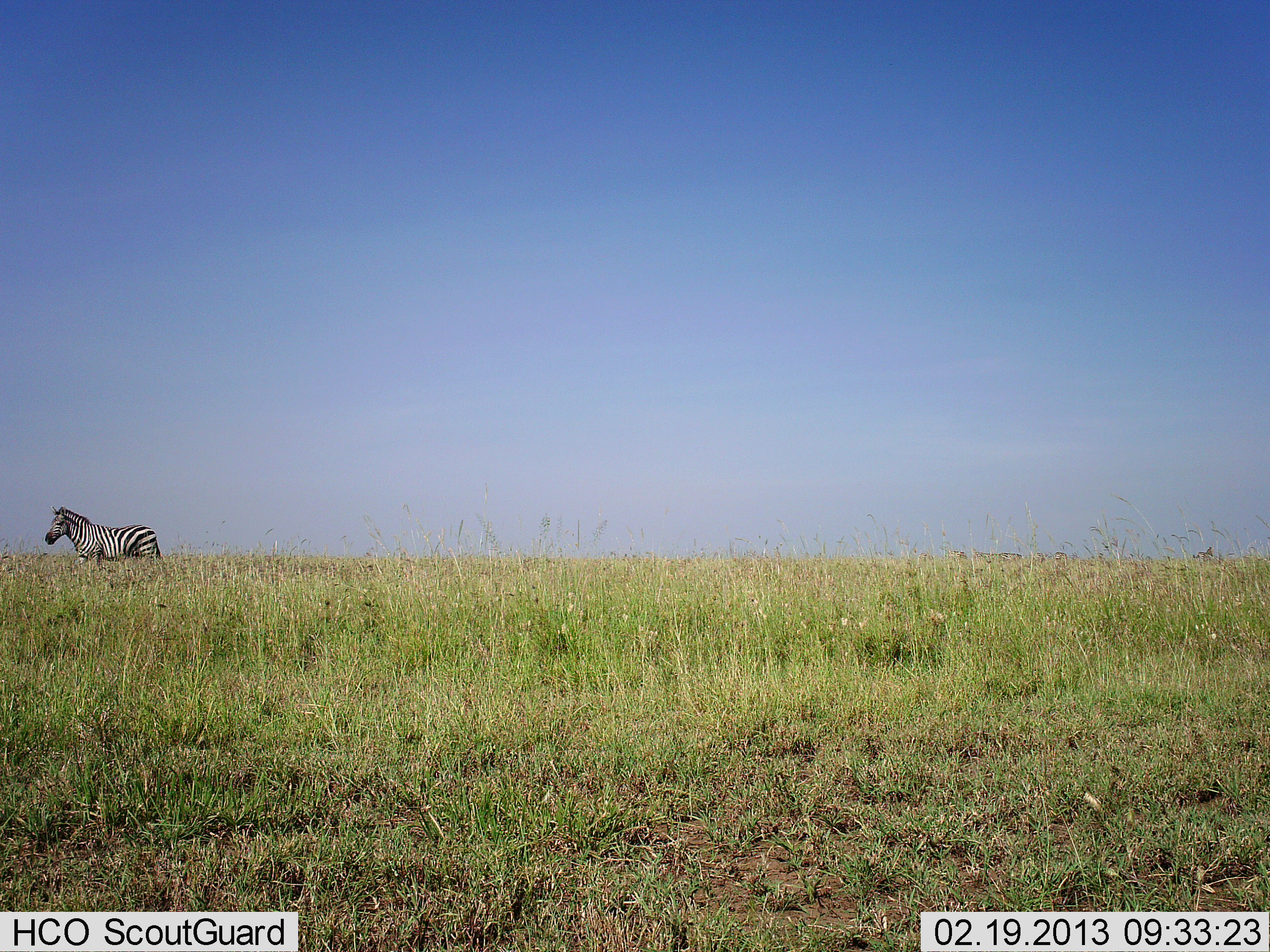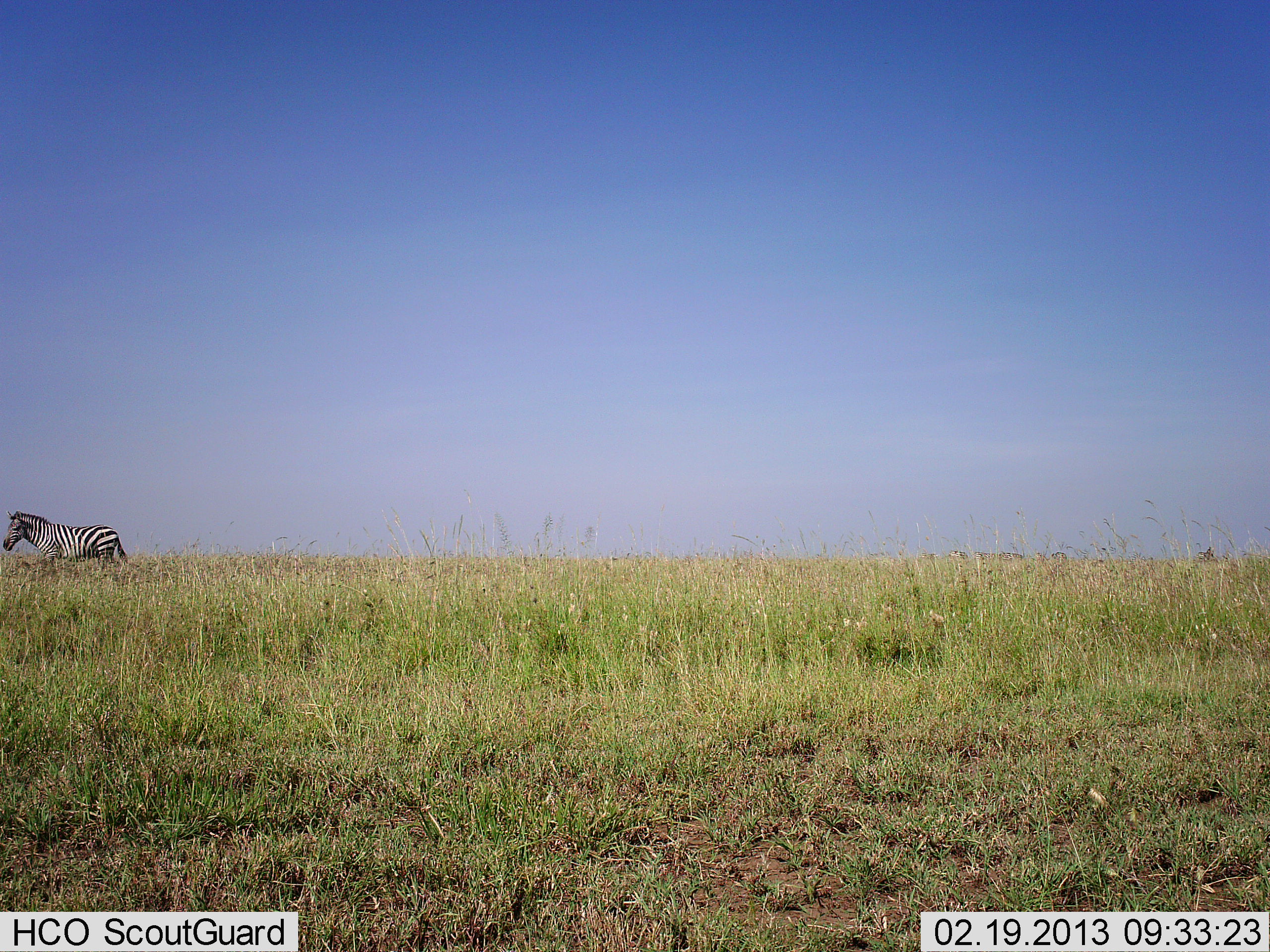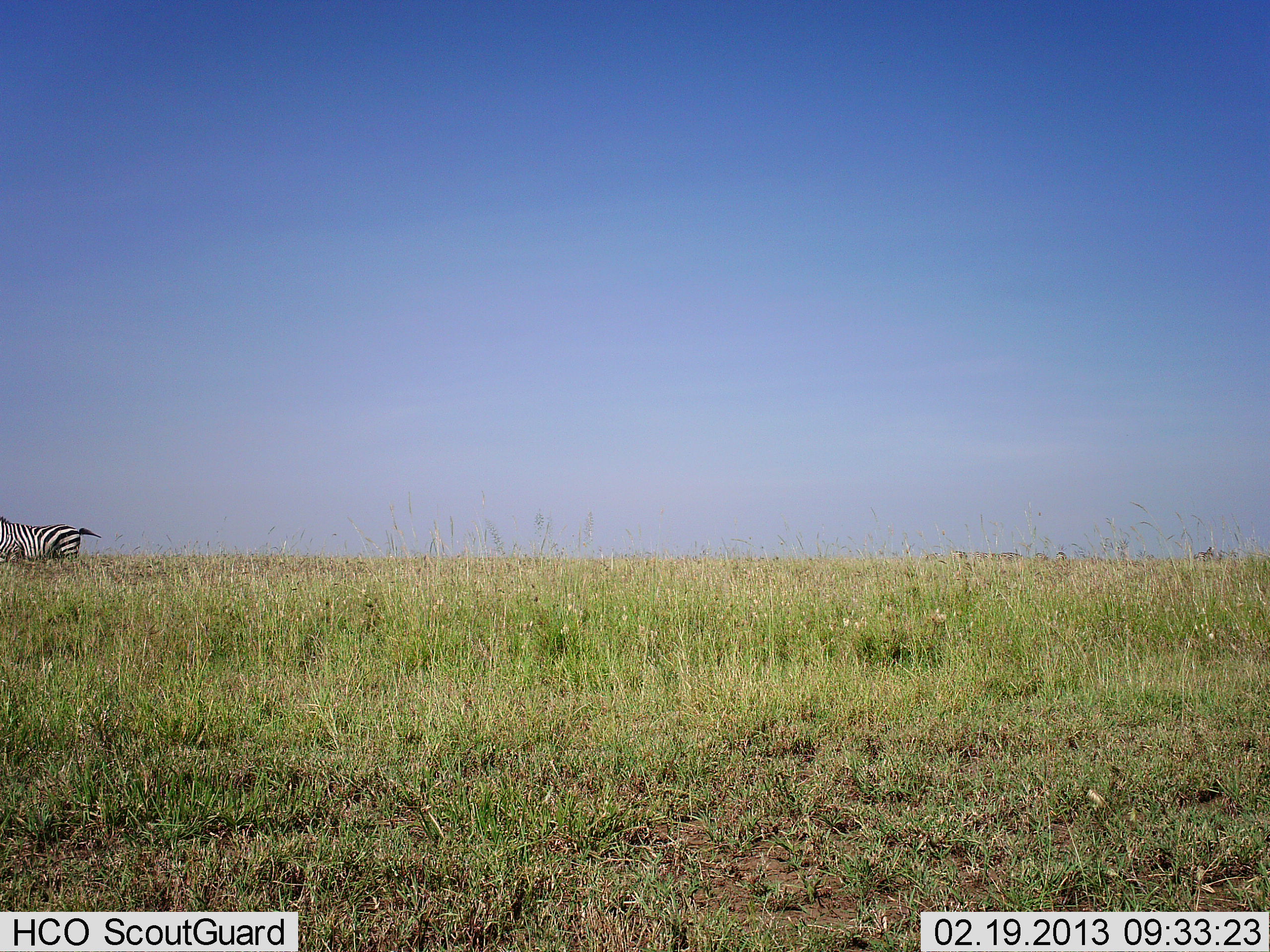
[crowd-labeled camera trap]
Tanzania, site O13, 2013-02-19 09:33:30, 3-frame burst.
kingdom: Animalia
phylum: Chordata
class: Mammalia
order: Perissodactyla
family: Equidae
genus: Equus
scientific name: Equus quagga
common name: plains zebra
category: zebra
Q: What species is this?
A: Zebra (plains zebra) (Equus quagga).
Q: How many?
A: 1.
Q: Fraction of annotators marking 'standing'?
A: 7%.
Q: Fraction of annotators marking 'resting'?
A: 0%.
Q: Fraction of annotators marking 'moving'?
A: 96%.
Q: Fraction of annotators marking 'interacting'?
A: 0%.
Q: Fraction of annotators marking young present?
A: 0%.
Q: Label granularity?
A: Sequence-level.